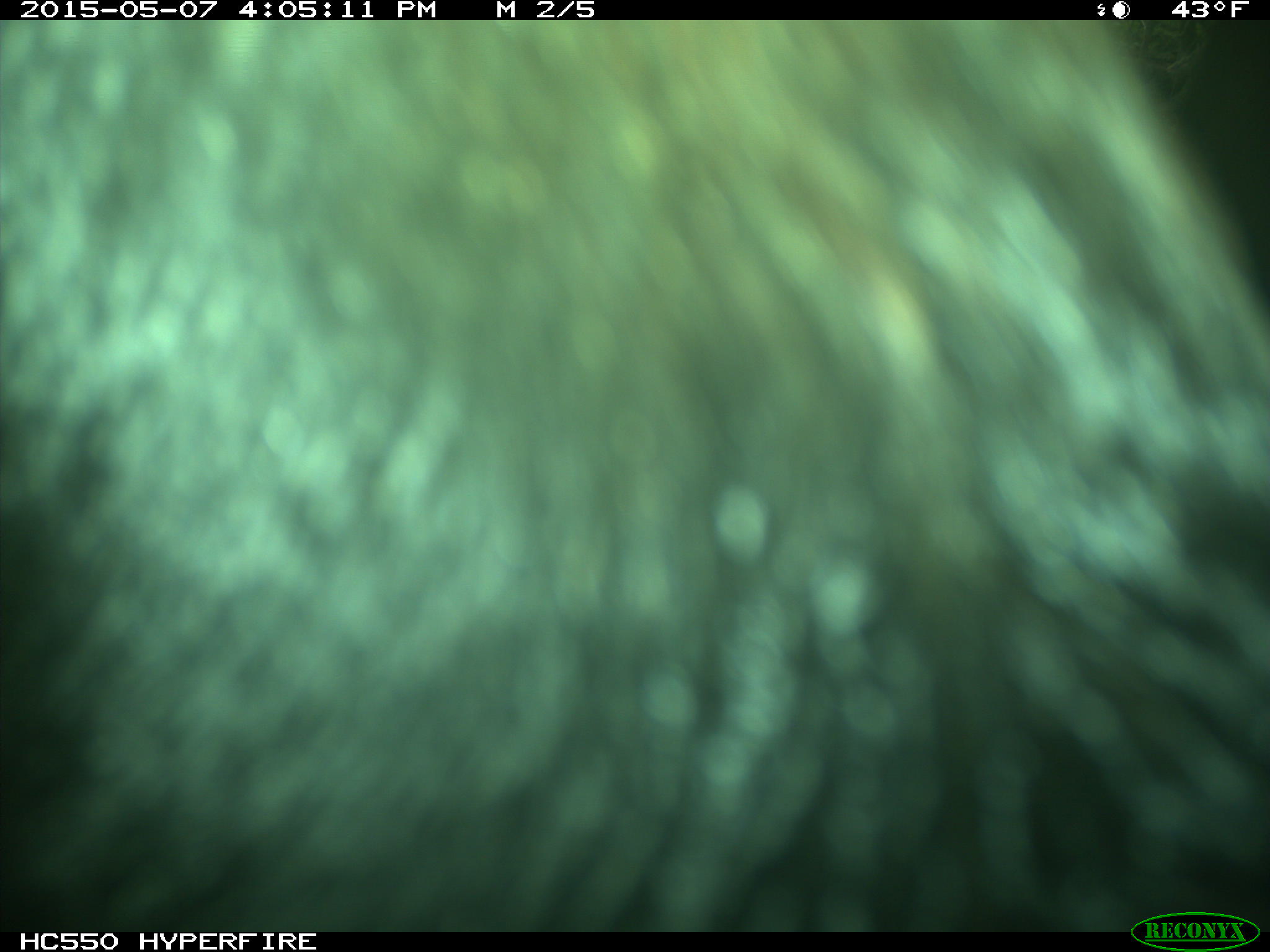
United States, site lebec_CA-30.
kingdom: Animalia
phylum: Chordata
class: Mammalia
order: Artiodactyla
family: Bovidae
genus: Bos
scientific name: Bos taurus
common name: domestic cow